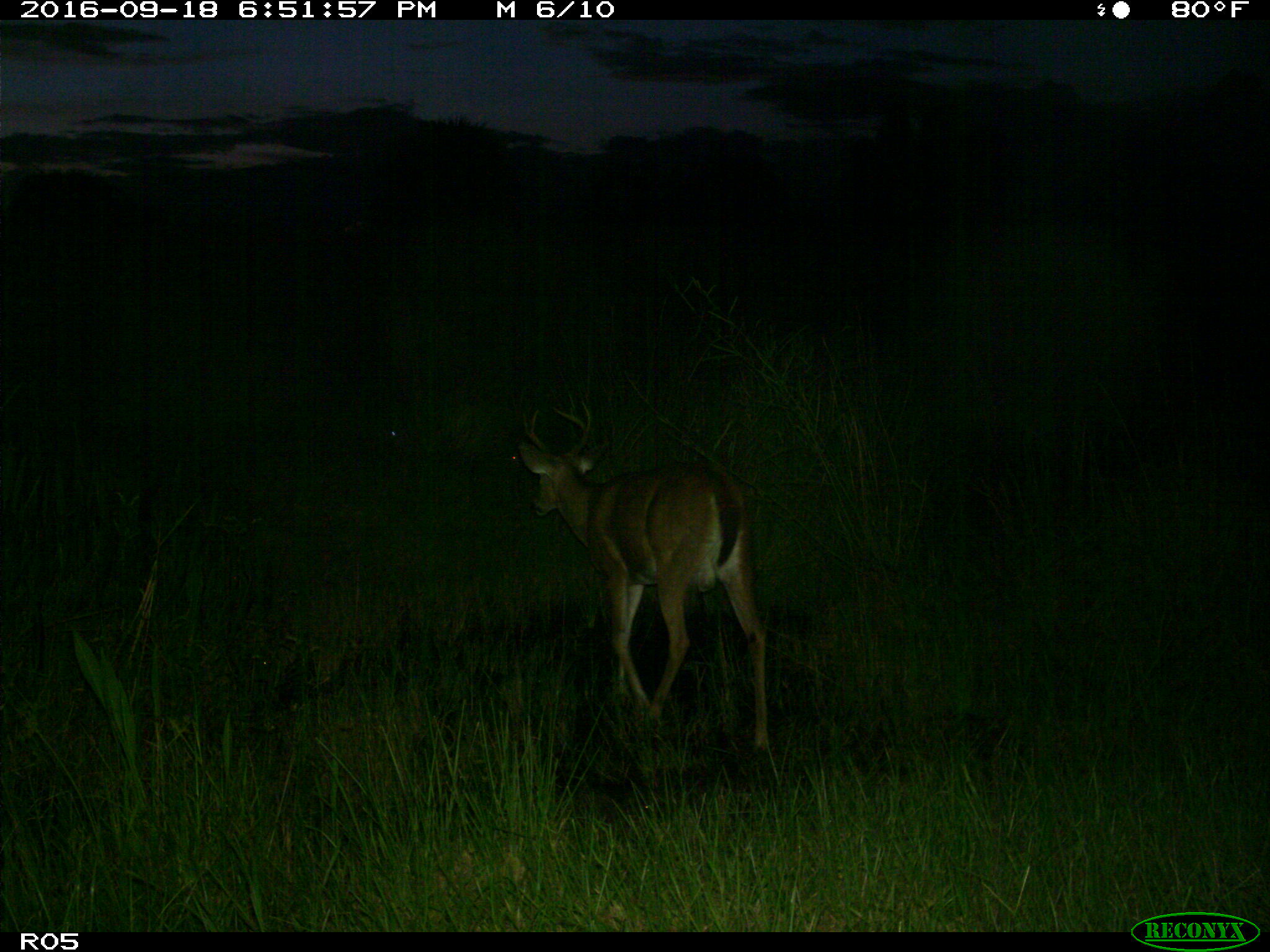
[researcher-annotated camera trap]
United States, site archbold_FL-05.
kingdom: Animalia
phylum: Chordata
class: Mammalia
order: Artiodactyla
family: Cervidae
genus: Odocoileus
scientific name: Odocoileus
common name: deer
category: unidentified deer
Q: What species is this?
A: Unidentified deer (deer) (Odocoileus).